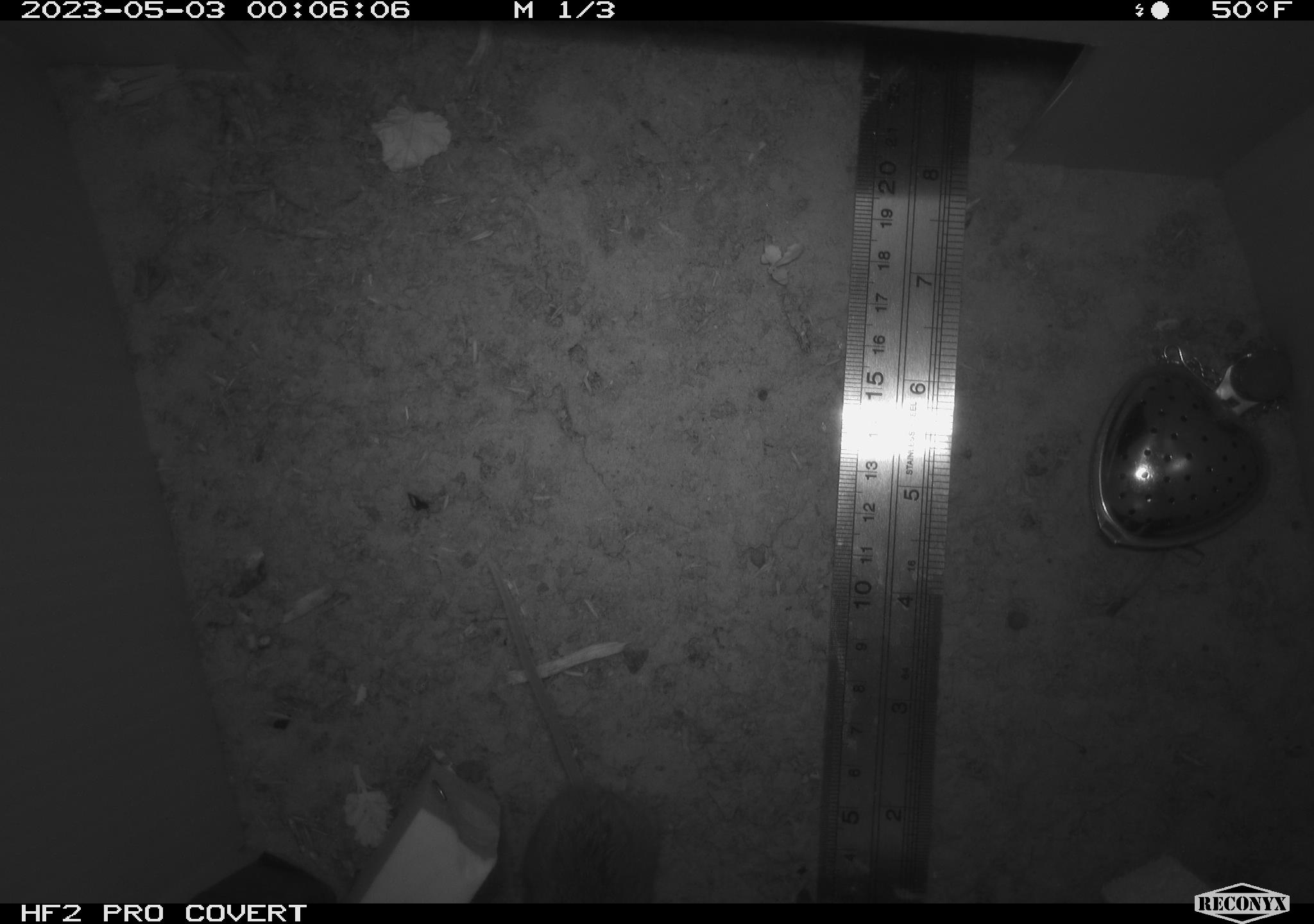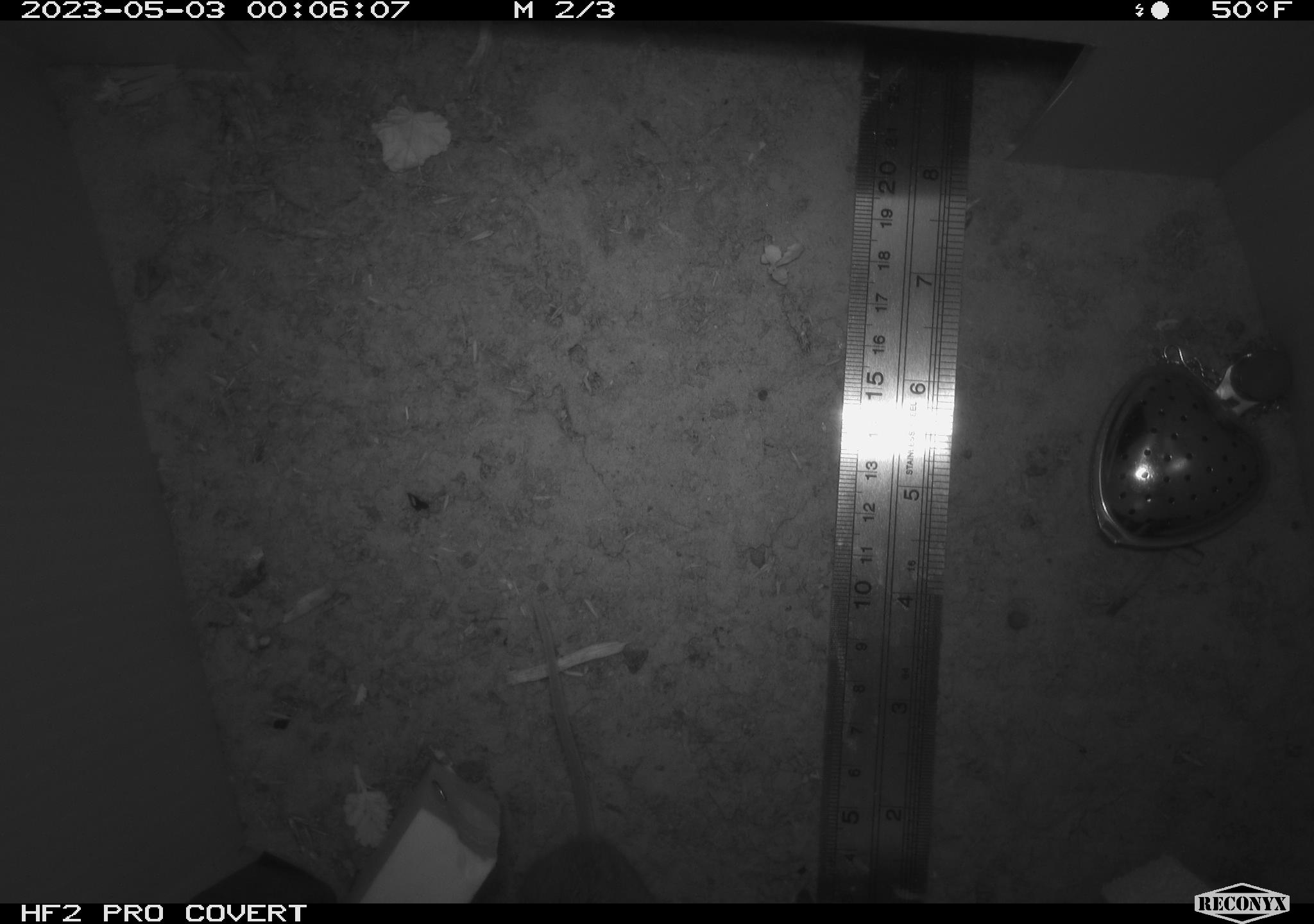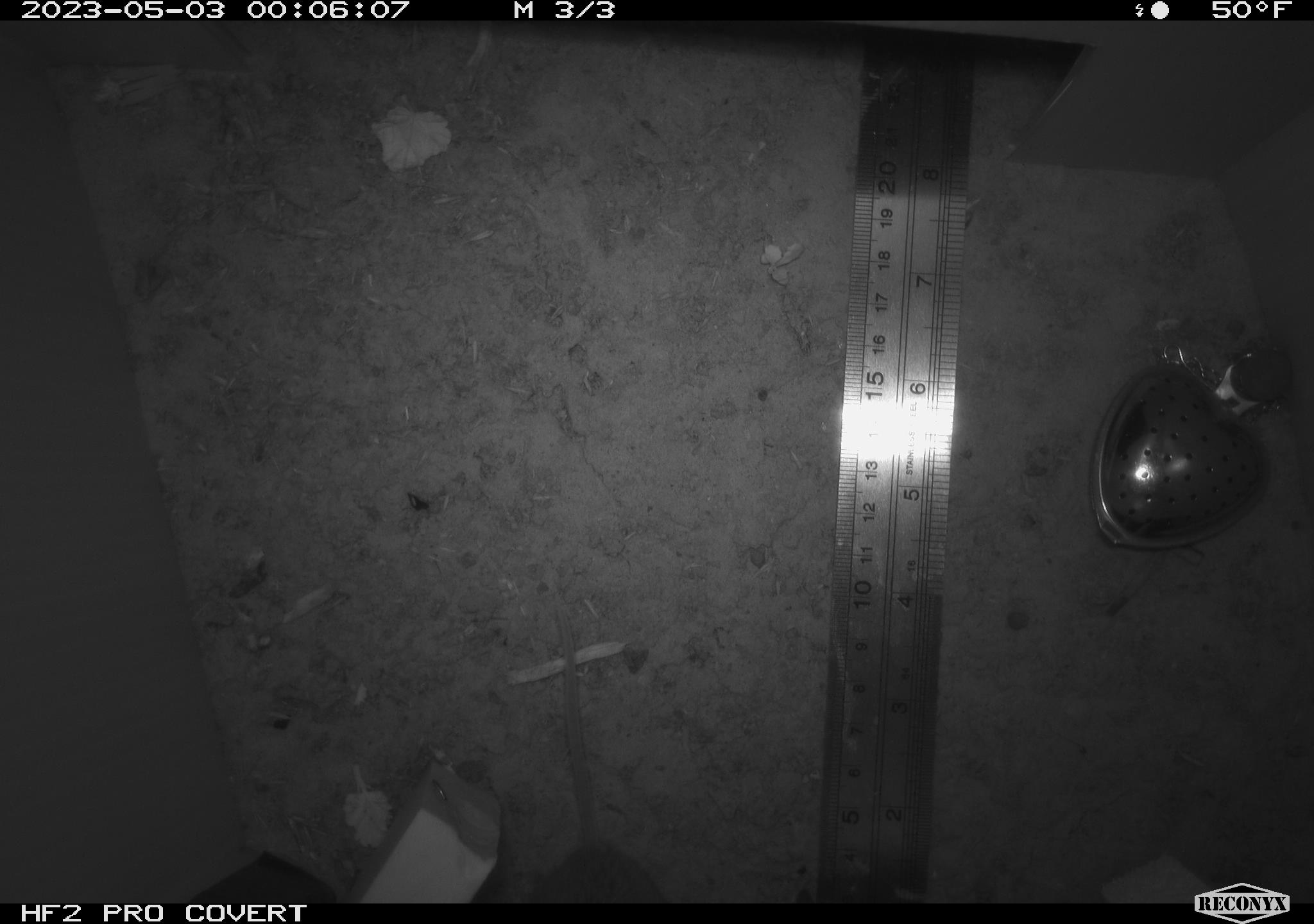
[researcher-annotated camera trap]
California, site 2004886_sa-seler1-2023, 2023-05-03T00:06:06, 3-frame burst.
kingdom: Animalia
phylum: Chordata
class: Mammalia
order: Rodentia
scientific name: Rodentia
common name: mouse species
Mouse species (Rodentia).